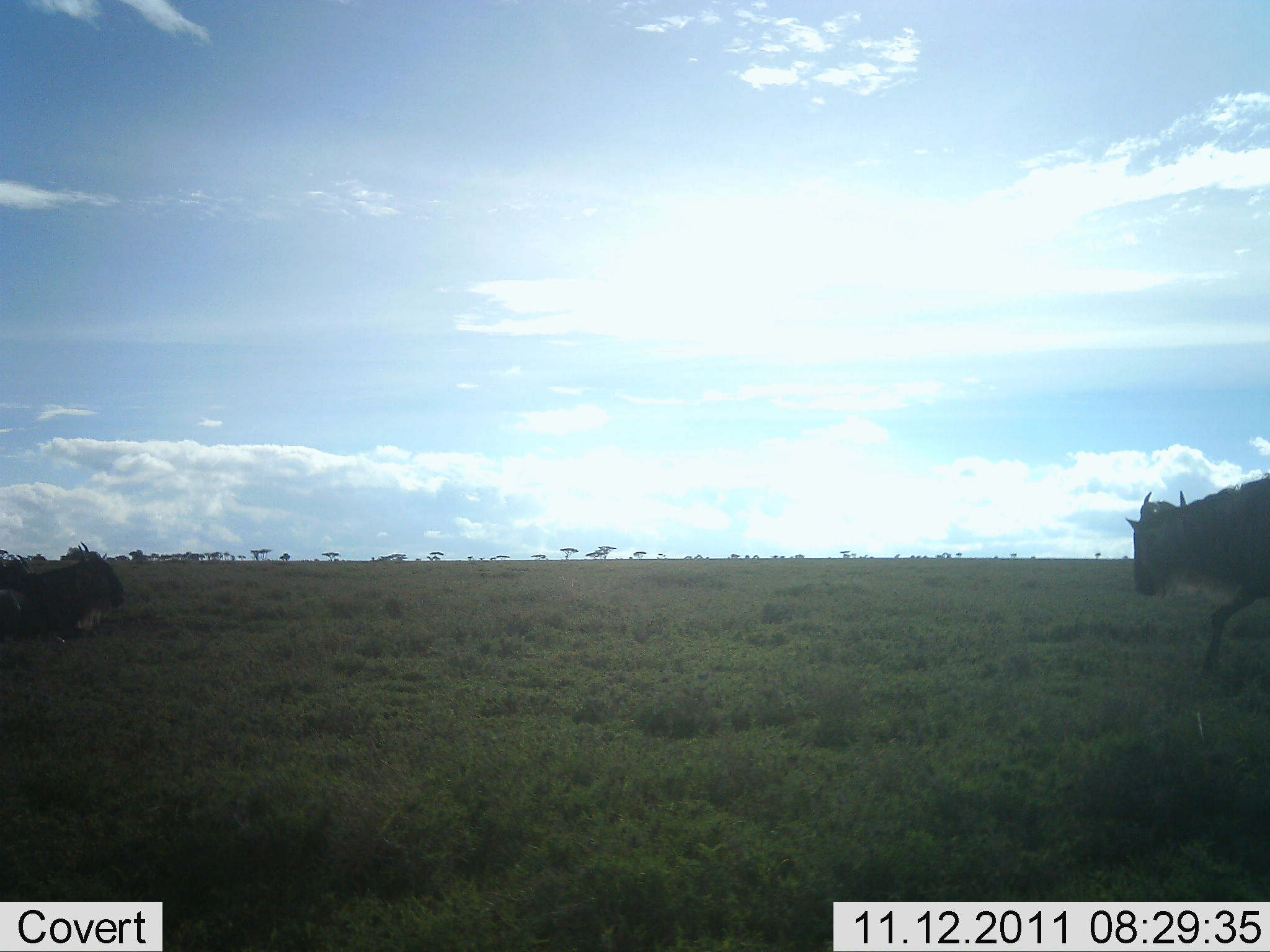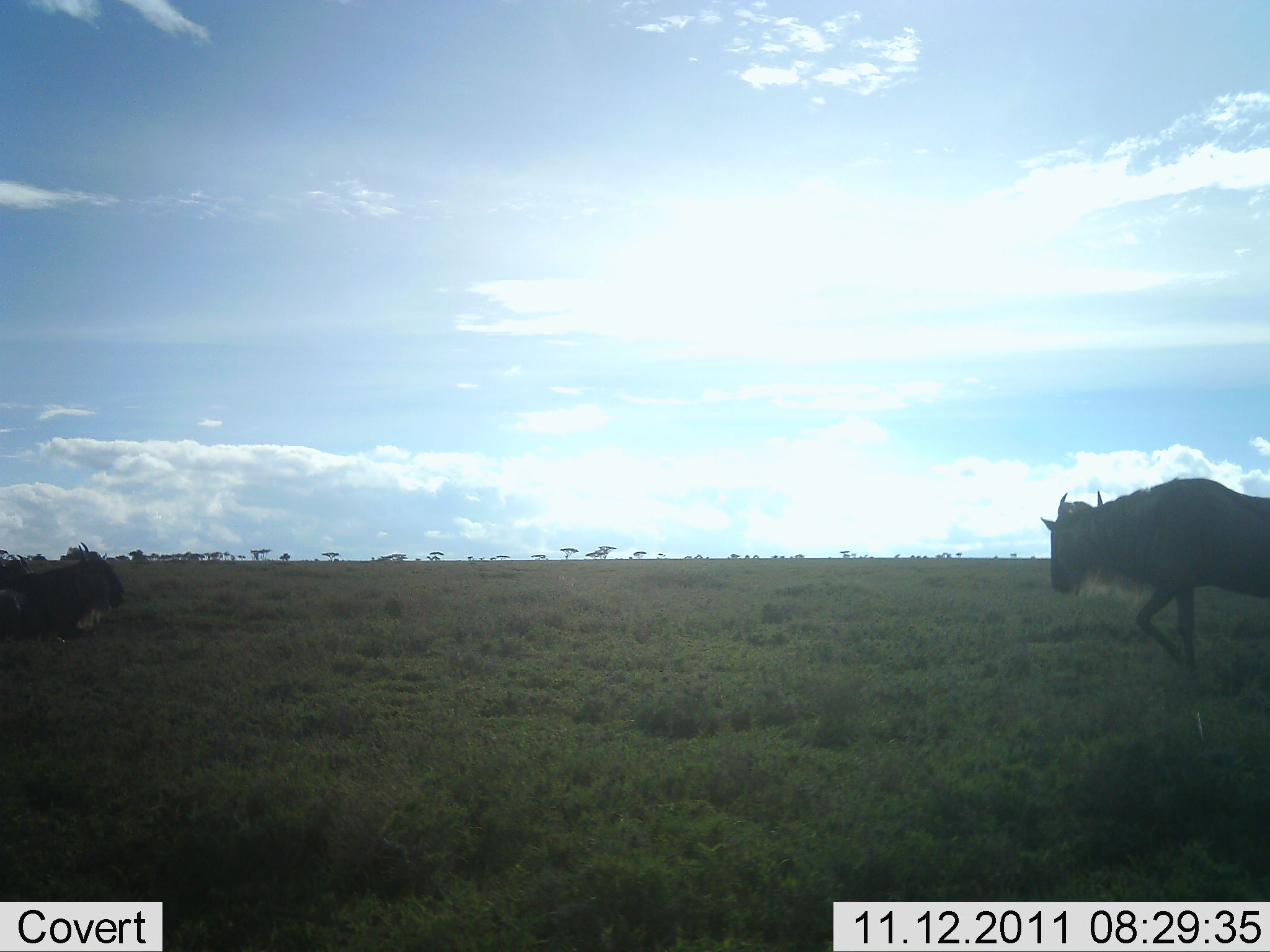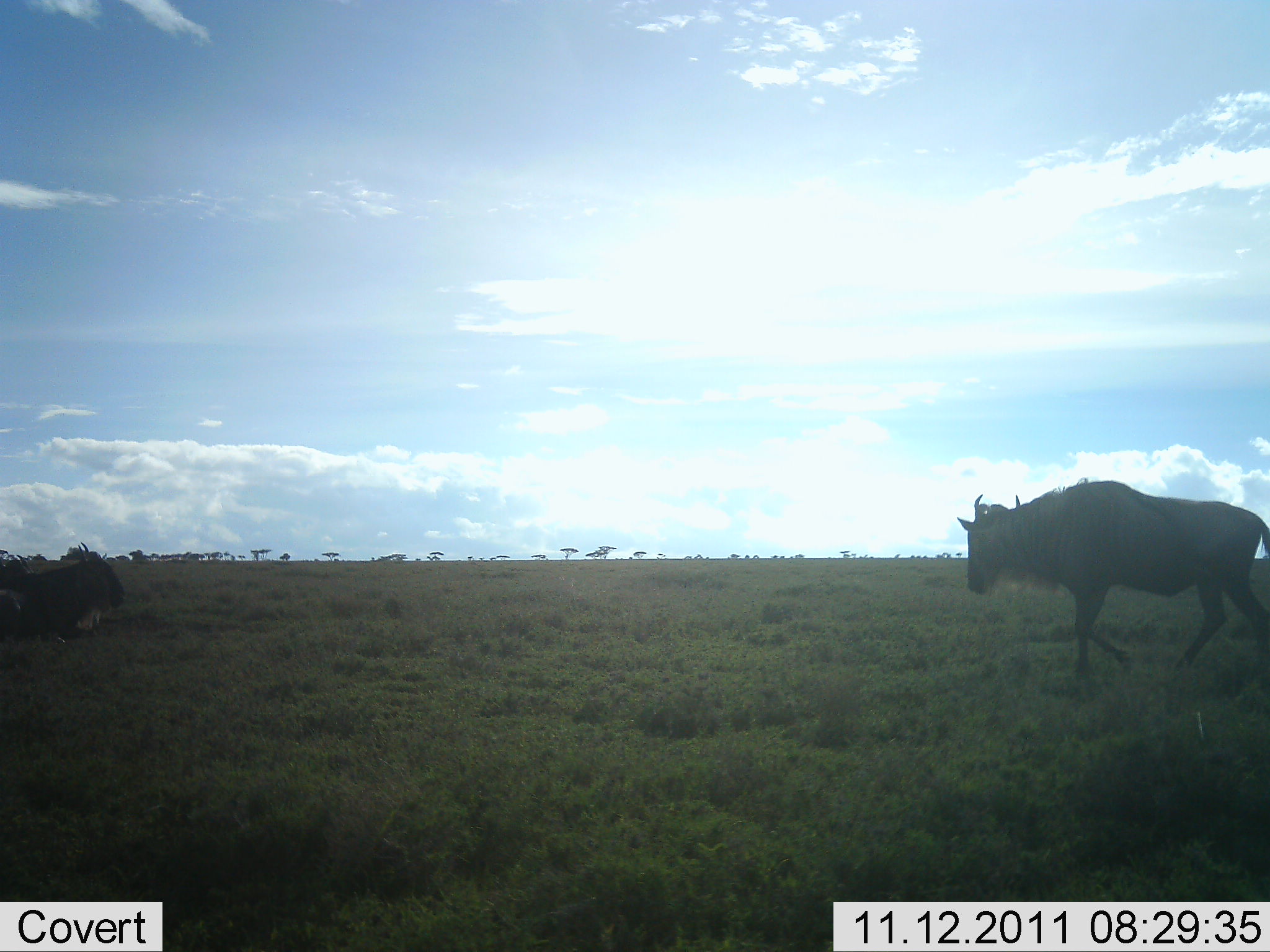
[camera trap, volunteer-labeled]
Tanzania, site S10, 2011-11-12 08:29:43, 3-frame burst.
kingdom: Animalia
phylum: Chordata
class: Mammalia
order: Artiodactyla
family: Bovidae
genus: Connochaetes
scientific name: Connochaetes taurinus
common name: blue wildebeest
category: wildebeest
Wildebeest (blue wildebeest) (Connochaetes taurinus), count 2. Behavior (volunteer vote fractions): standing 0%, resting 67%, moving 100%, interacting 0%. Young present (vote fraction): 0%. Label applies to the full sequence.